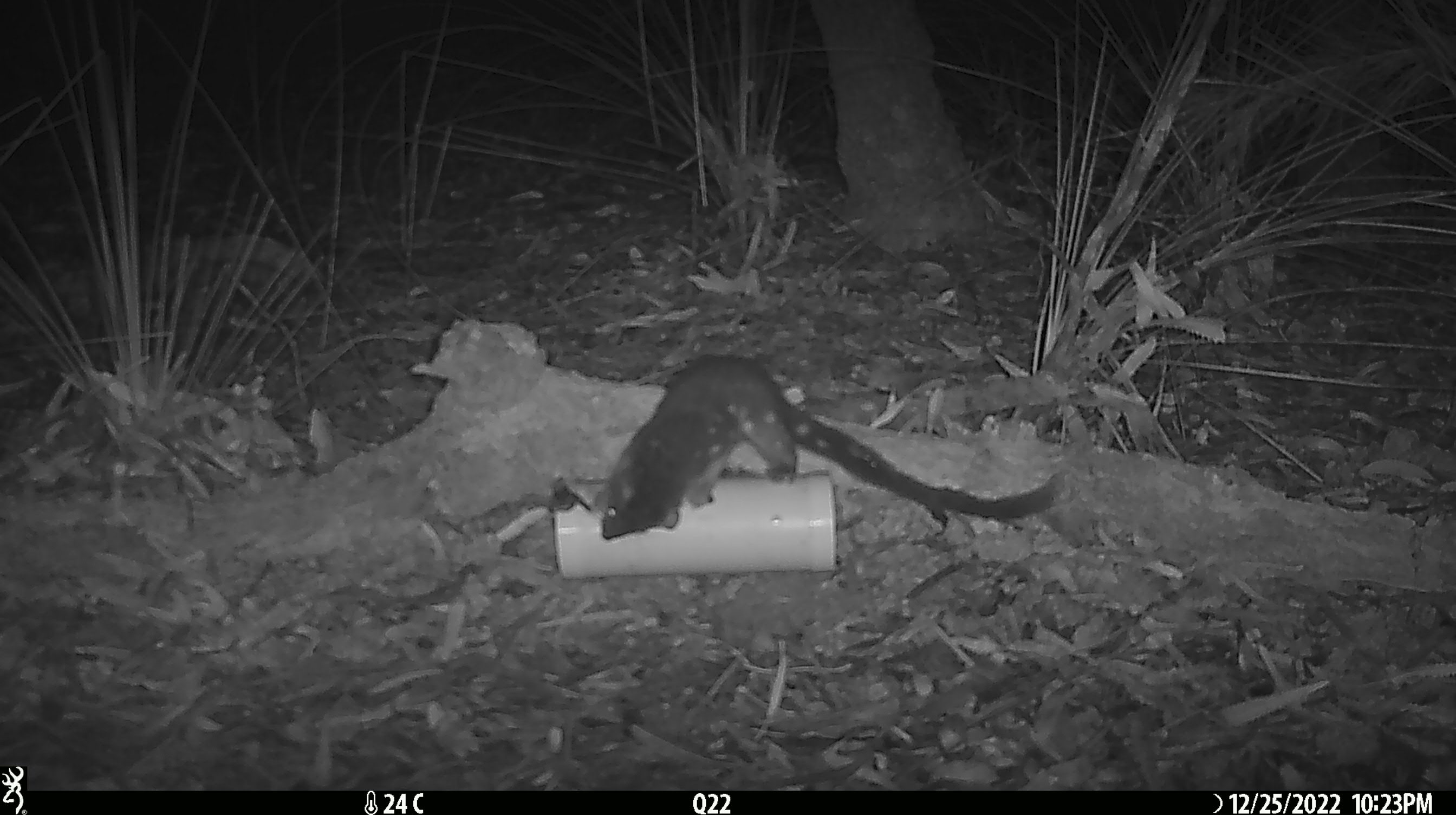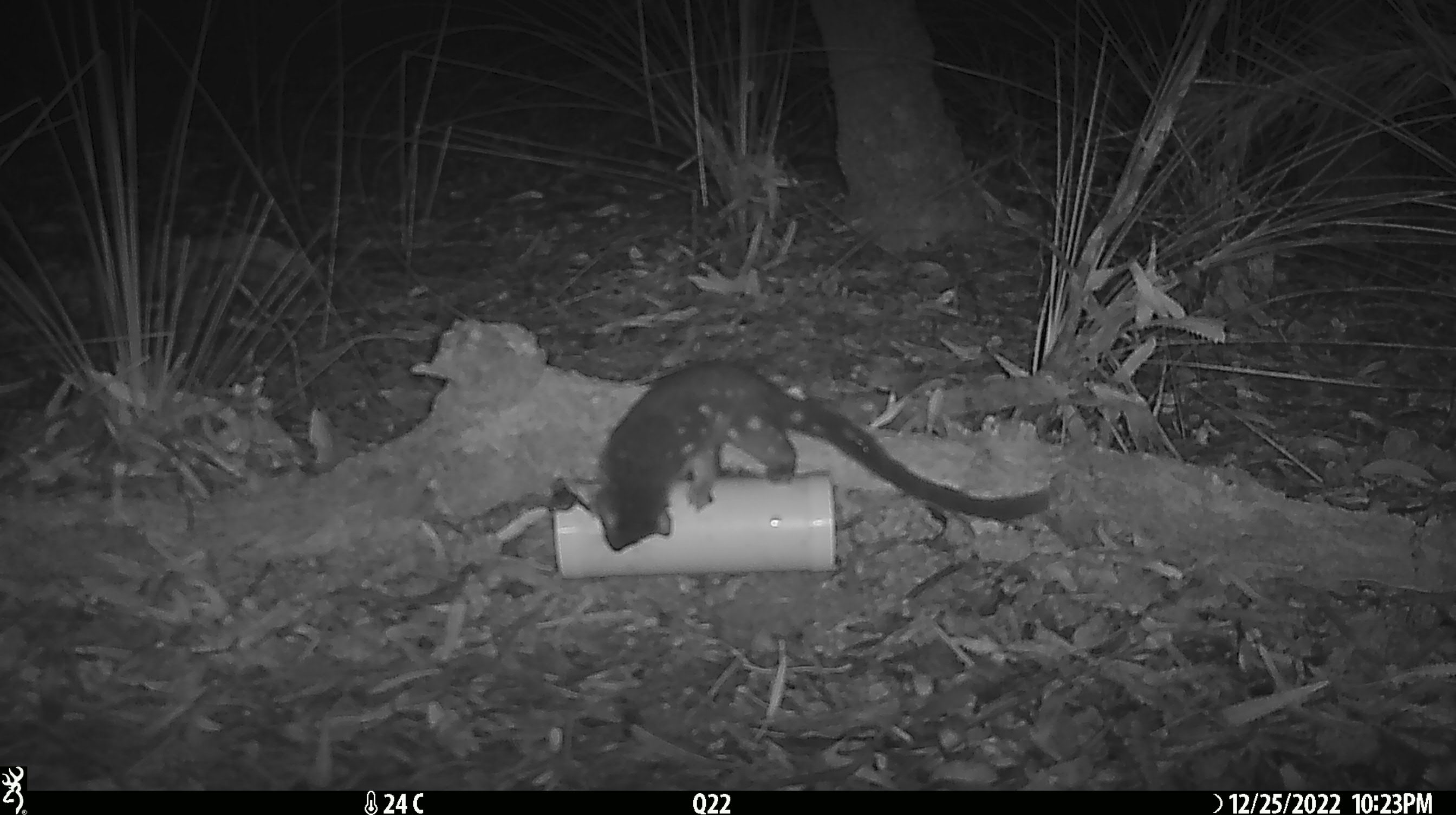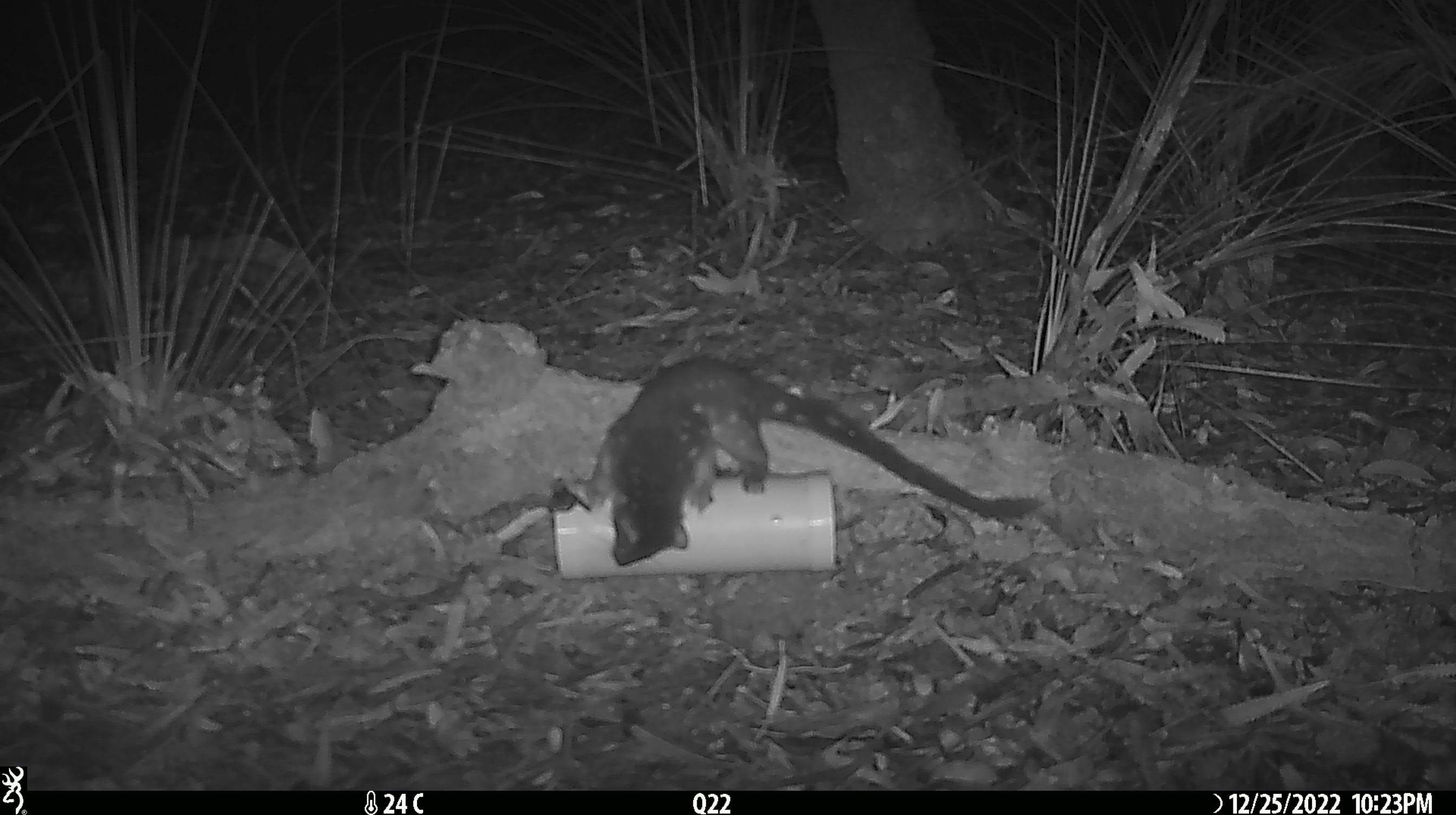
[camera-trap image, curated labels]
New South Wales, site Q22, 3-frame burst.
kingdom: Animalia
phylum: Chordata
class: Mammalia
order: Dasyuromorphia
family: Dasyuridae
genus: Dasyurus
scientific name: Dasyurus maculatus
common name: spotted-tailed quoll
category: quoll